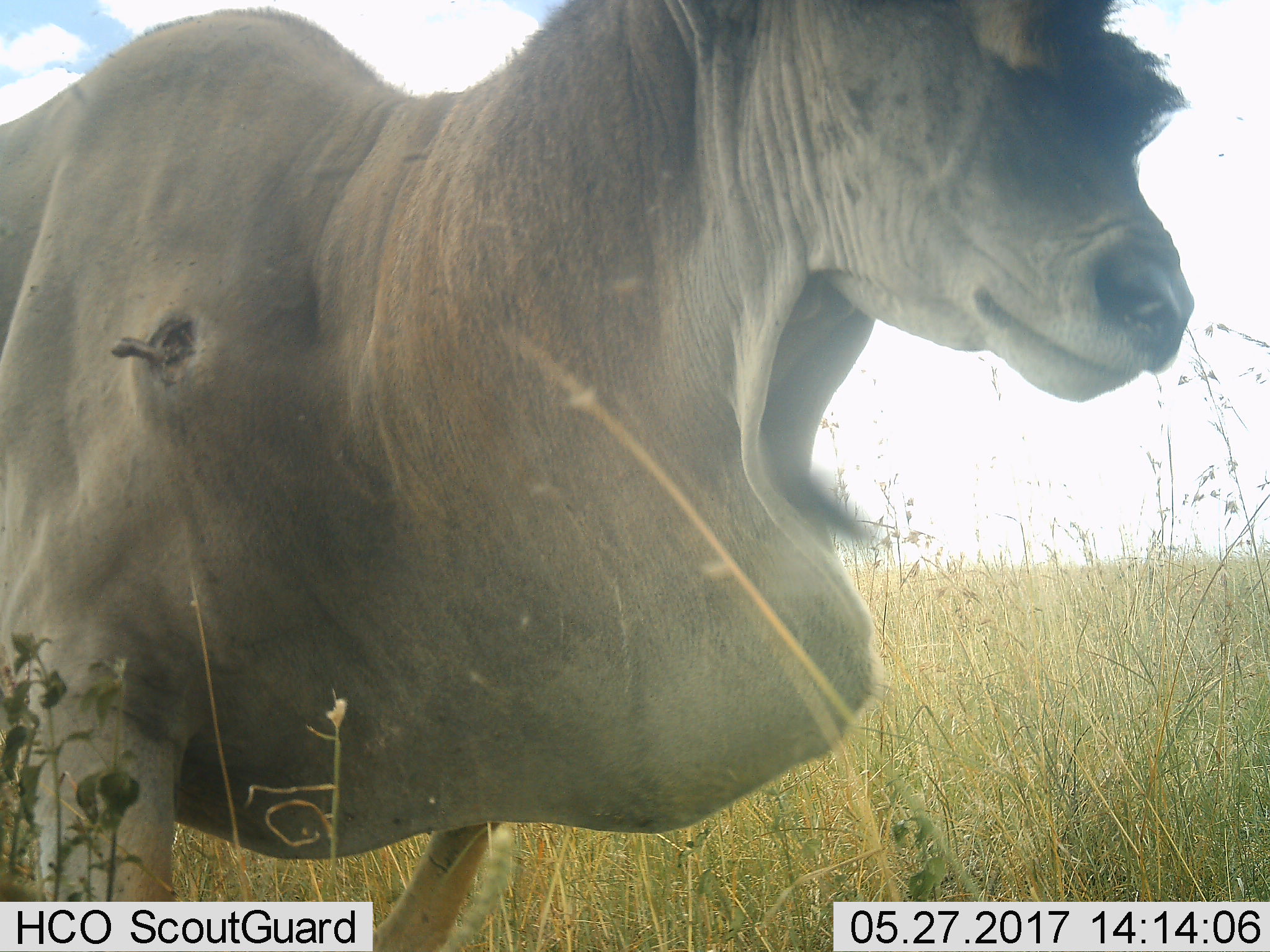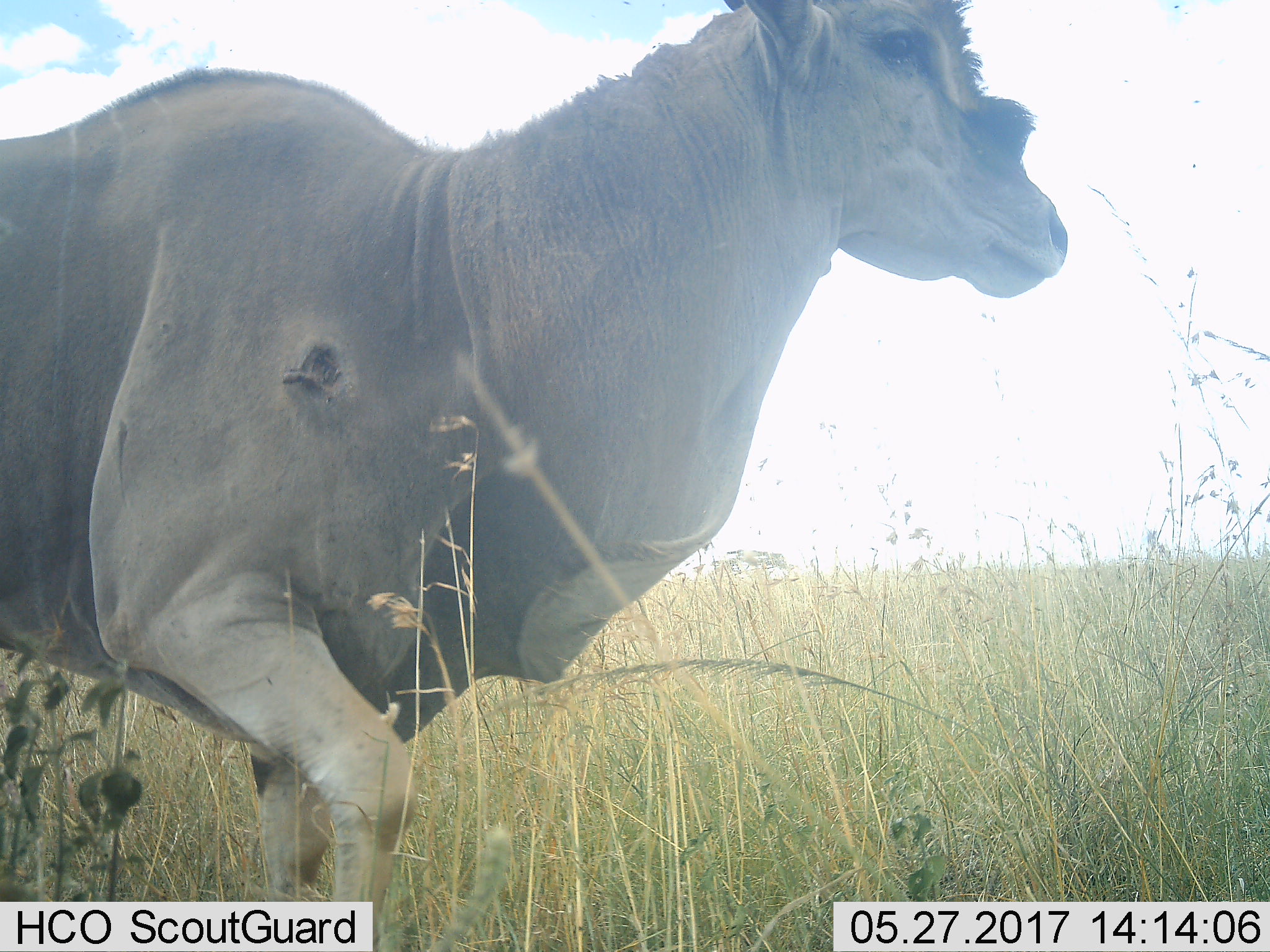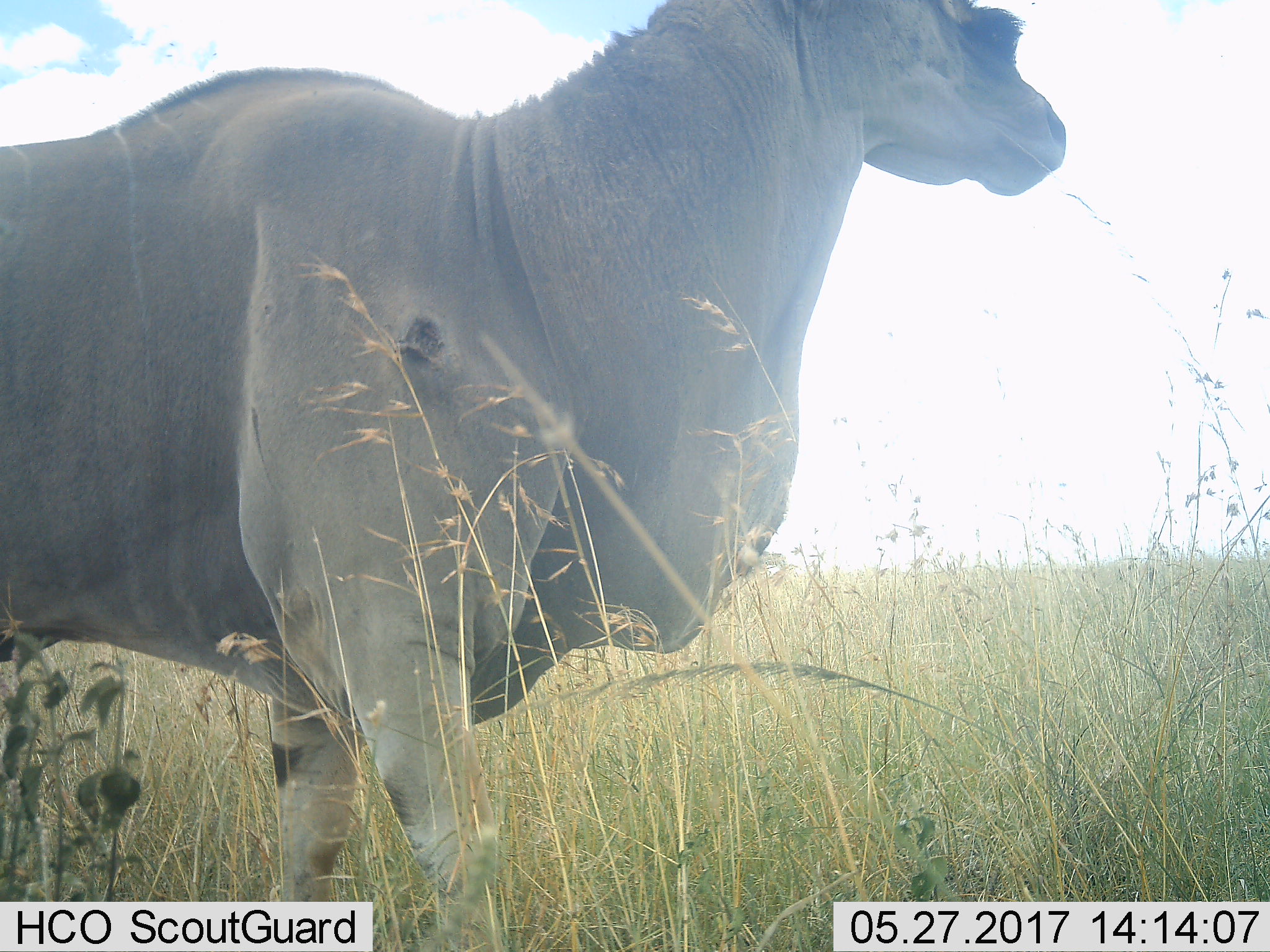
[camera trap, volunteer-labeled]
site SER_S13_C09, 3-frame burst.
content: unidentified animal